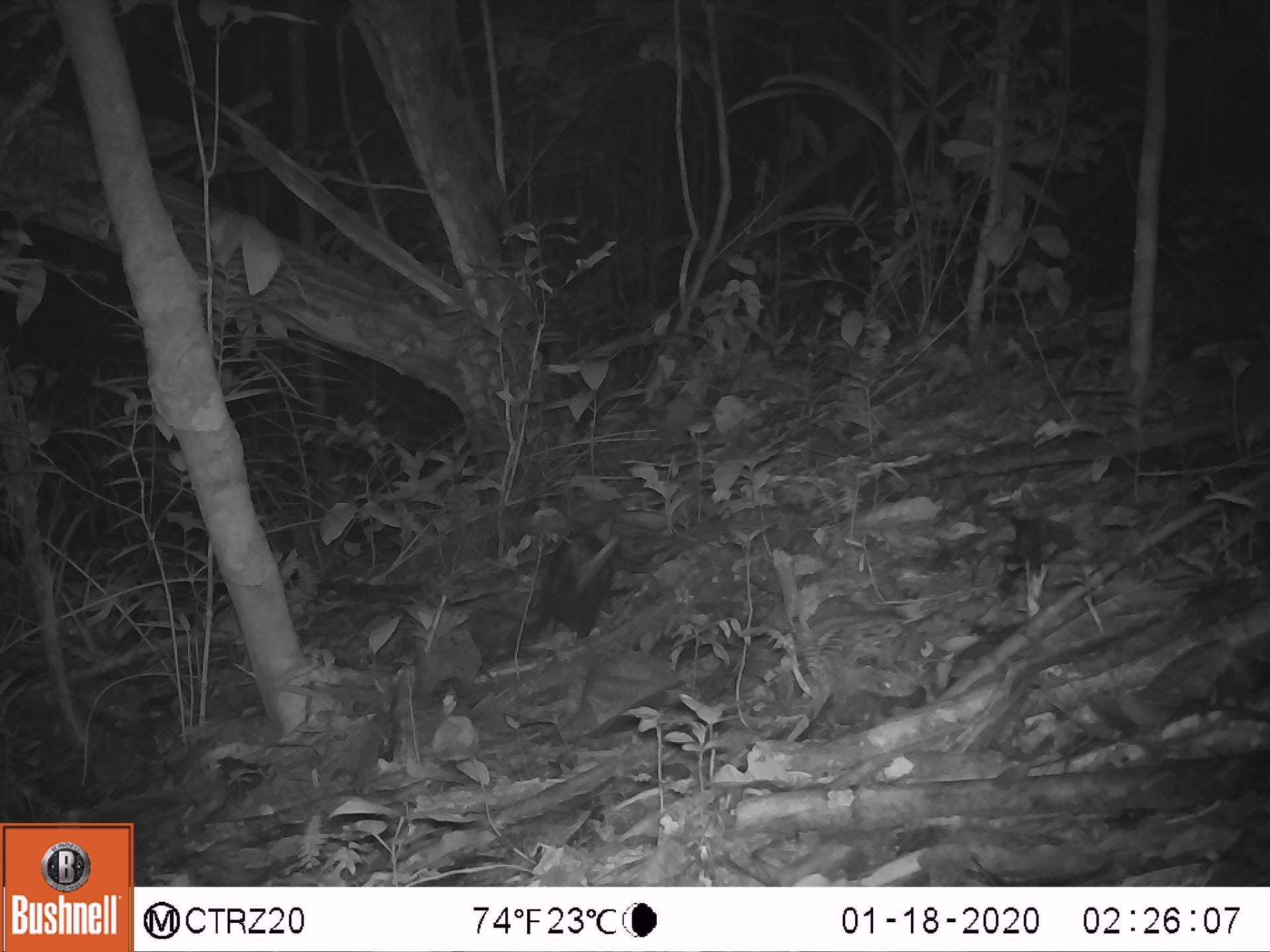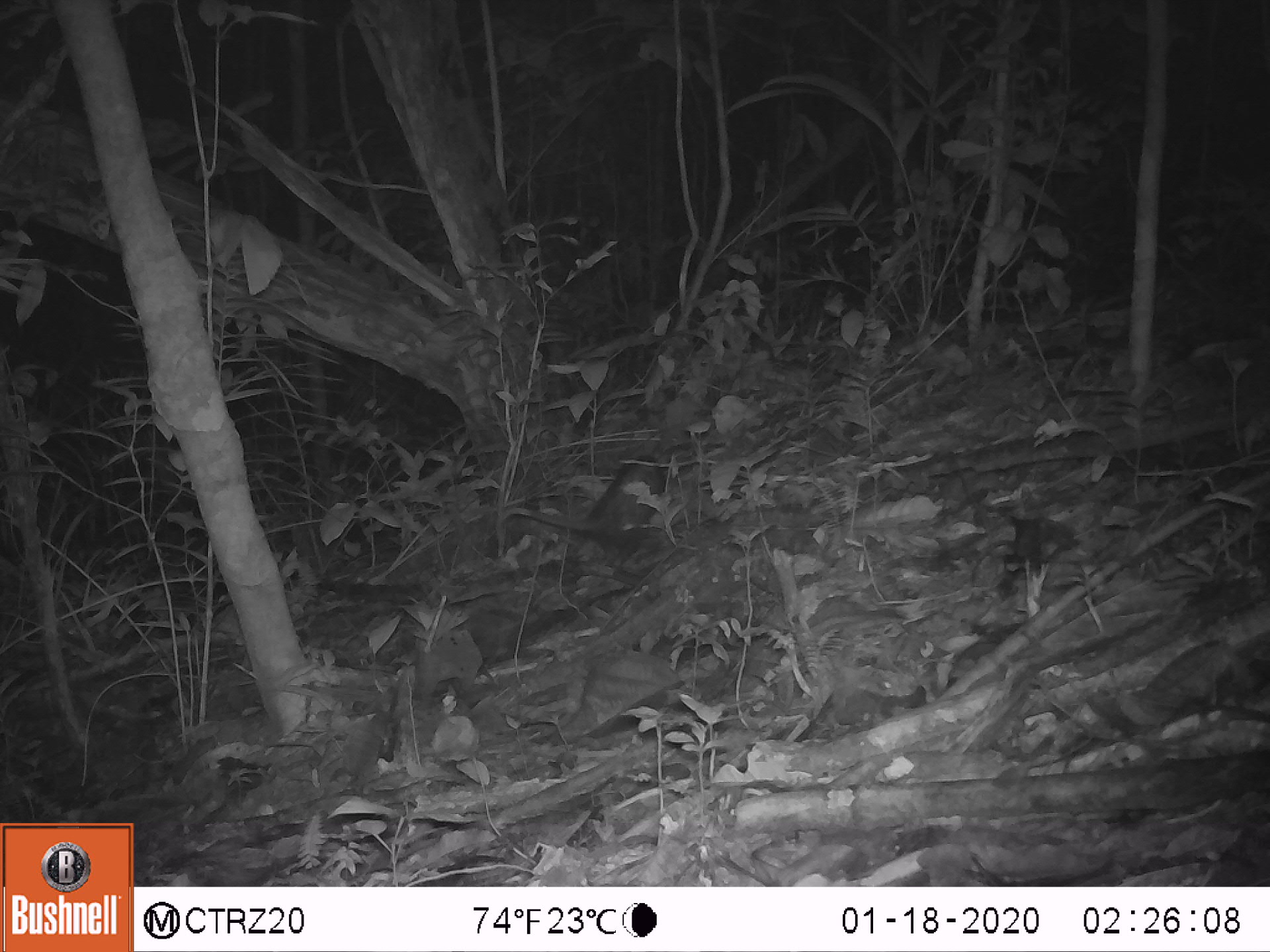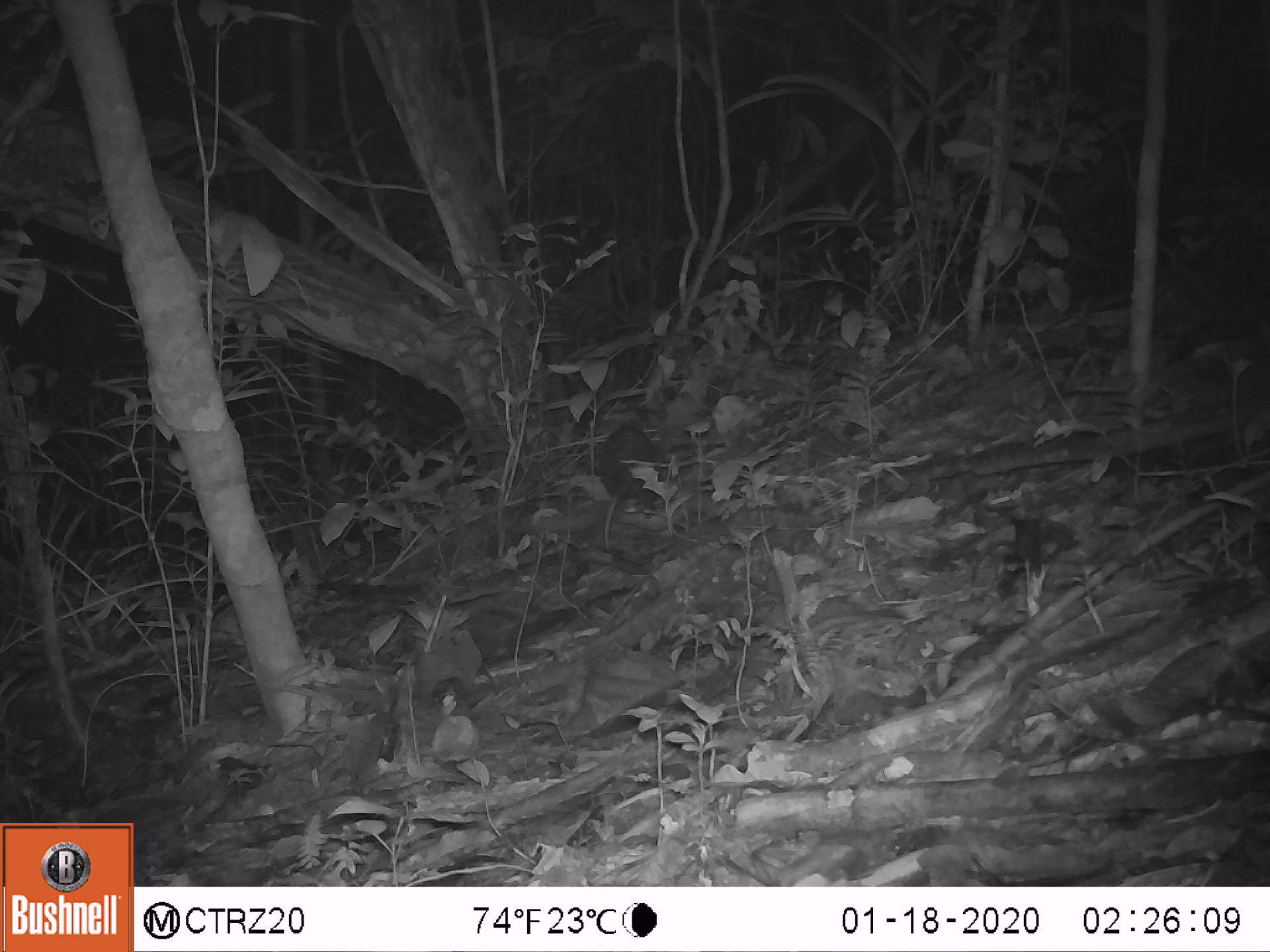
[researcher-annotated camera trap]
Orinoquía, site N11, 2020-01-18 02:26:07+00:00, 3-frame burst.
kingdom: Animalia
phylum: Chordata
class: Mammalia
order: Didelphimorphia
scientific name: Didelphimorphia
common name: possum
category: unknown possum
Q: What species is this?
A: Unknown possum (possum) (Didelphimorphia).